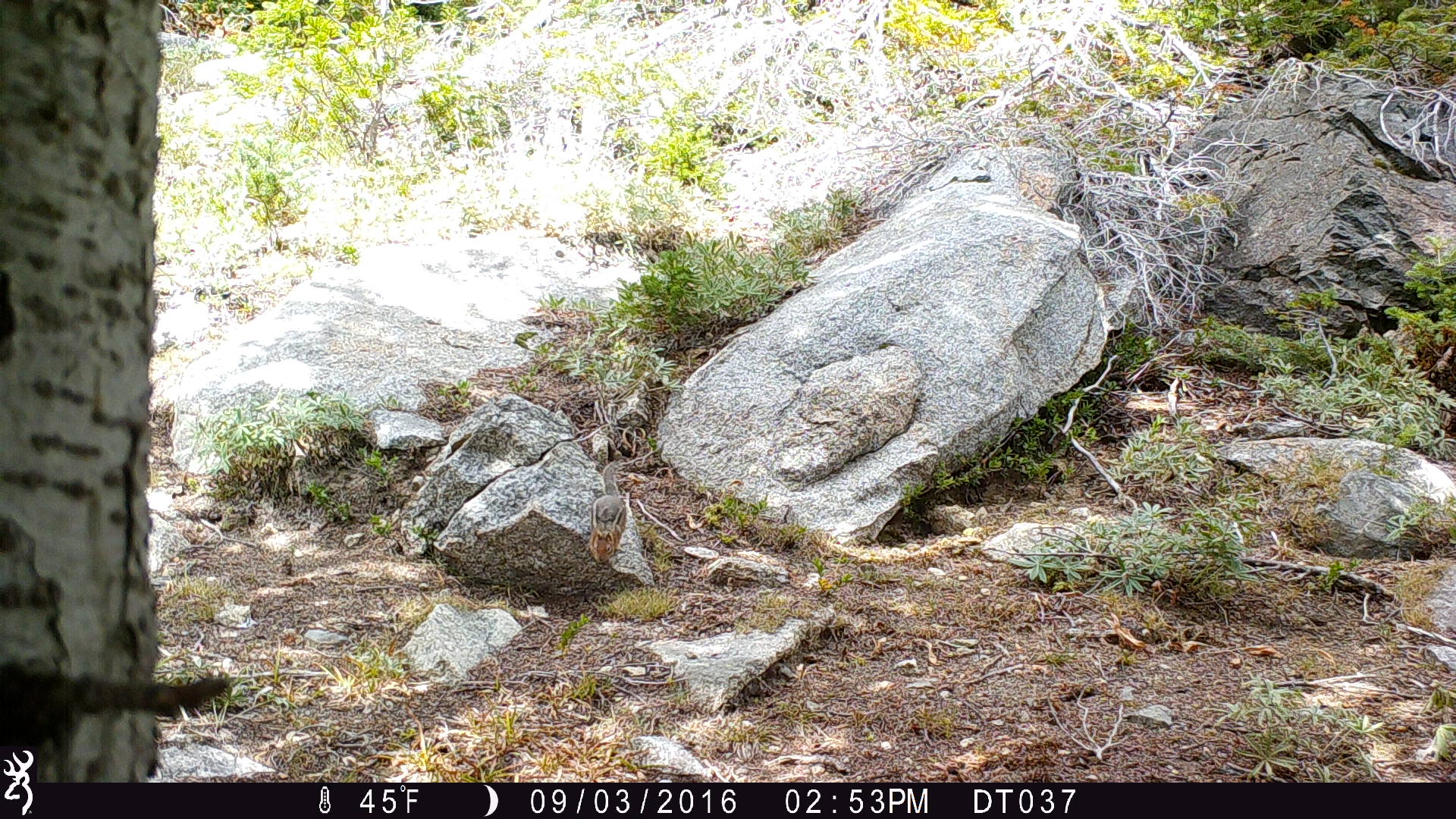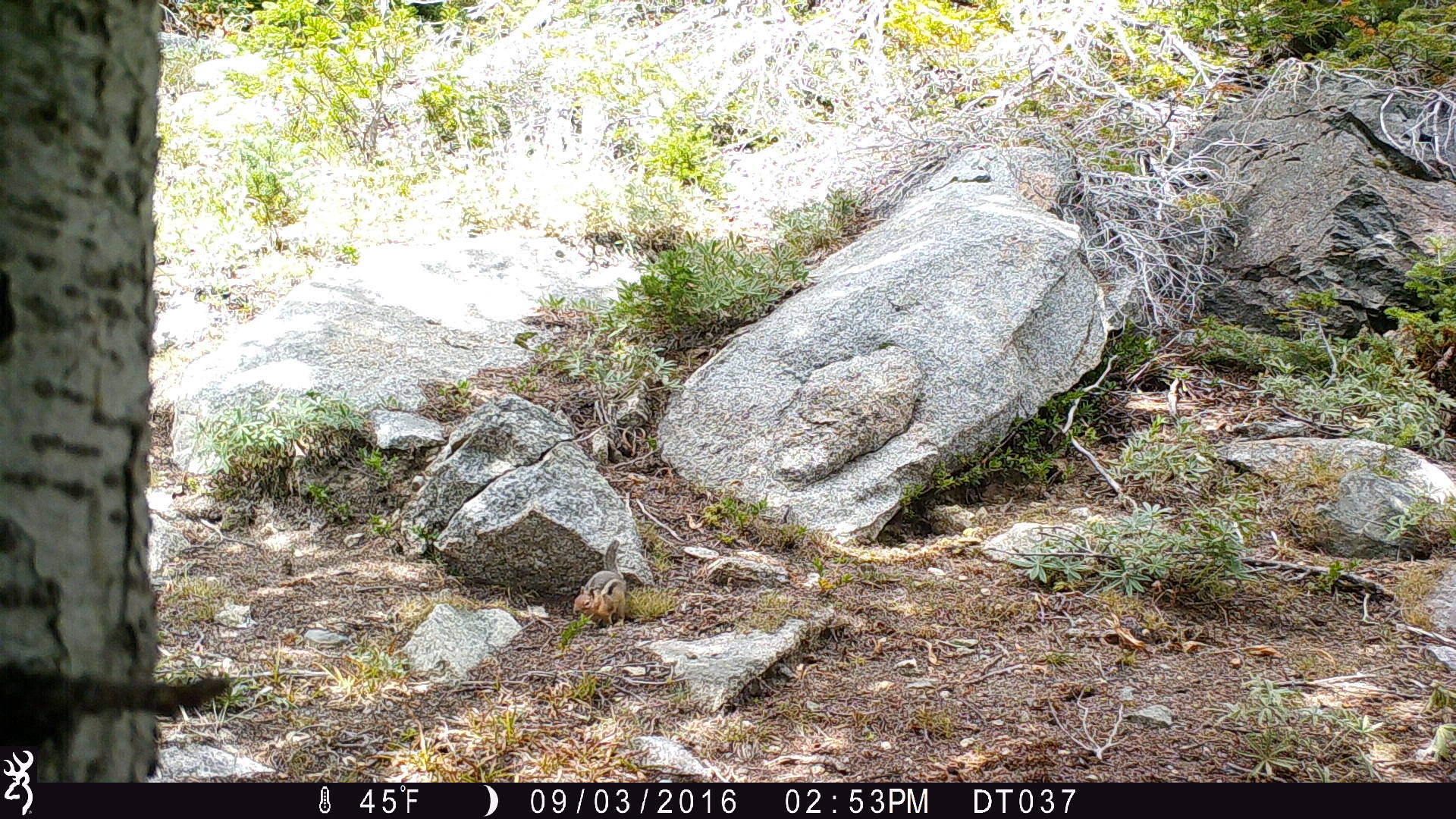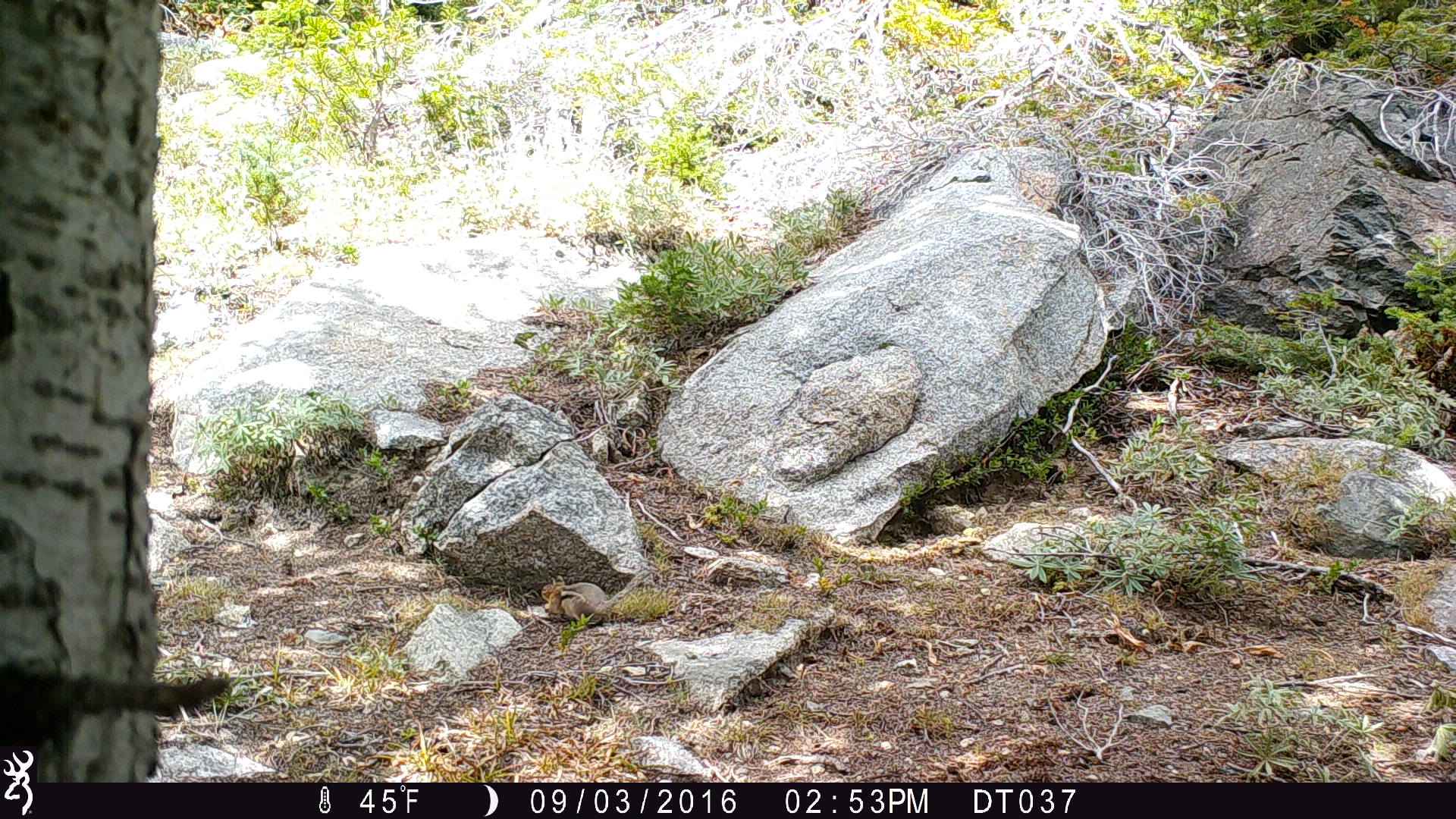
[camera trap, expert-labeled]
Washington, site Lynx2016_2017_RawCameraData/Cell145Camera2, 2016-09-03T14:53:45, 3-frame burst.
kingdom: Animalia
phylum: Chordata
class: Mammalia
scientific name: Mammalia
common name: small mammal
Small mammal (Mammalia). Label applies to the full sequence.